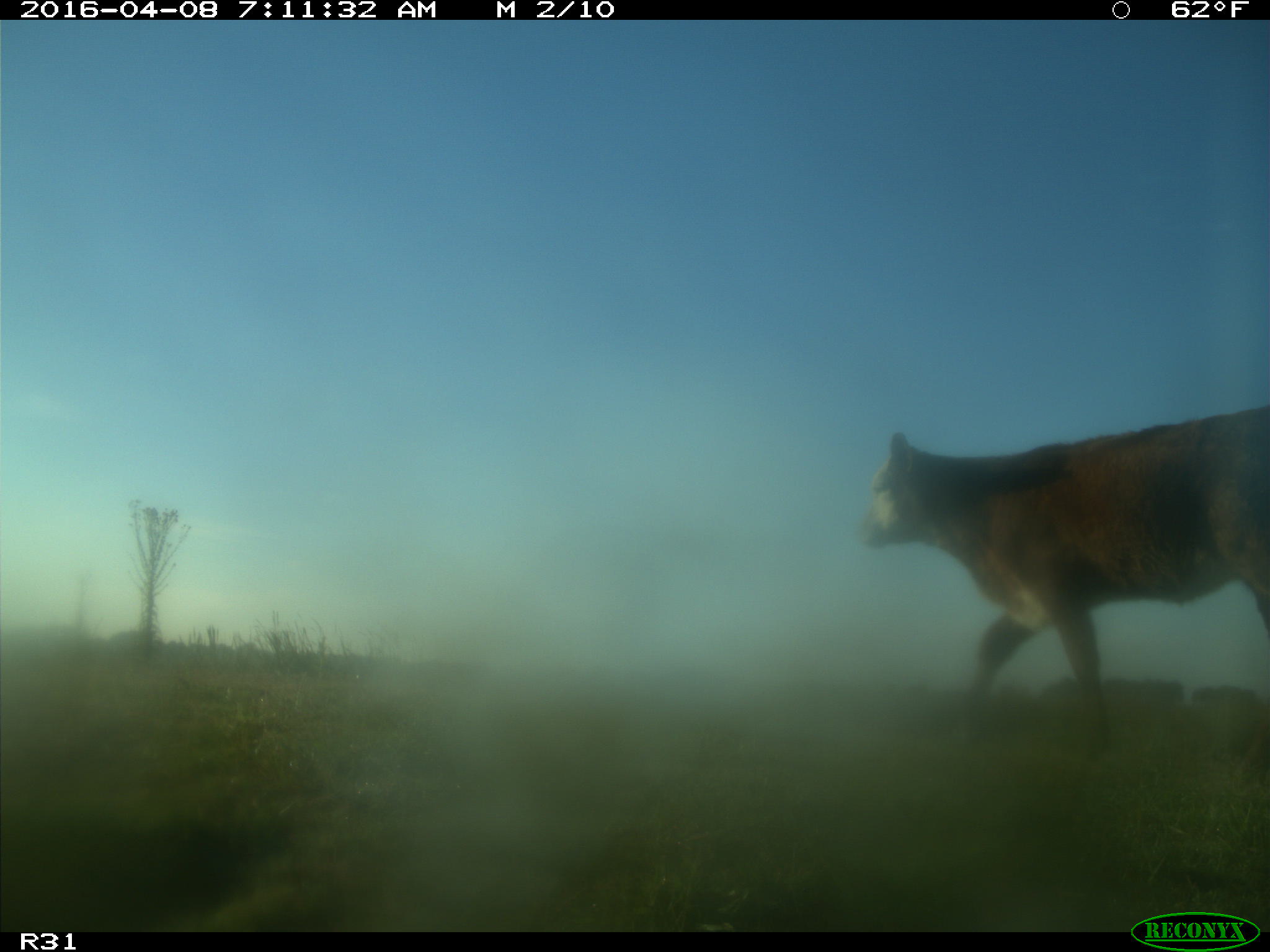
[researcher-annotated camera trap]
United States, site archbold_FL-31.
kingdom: Animalia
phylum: Chordata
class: Mammalia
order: Artiodactyla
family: Bovidae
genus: Bos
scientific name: Bos taurus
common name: domestic cow